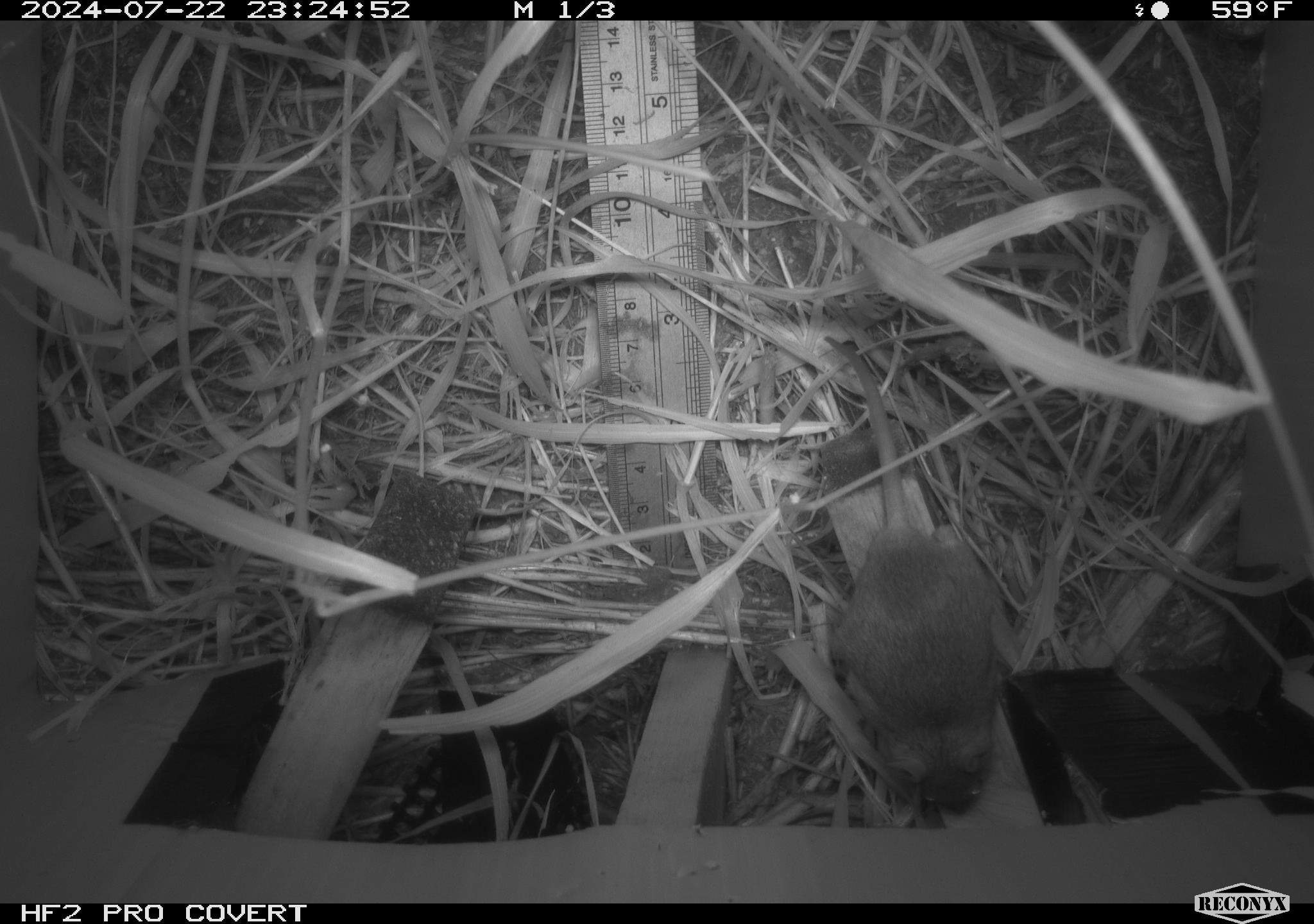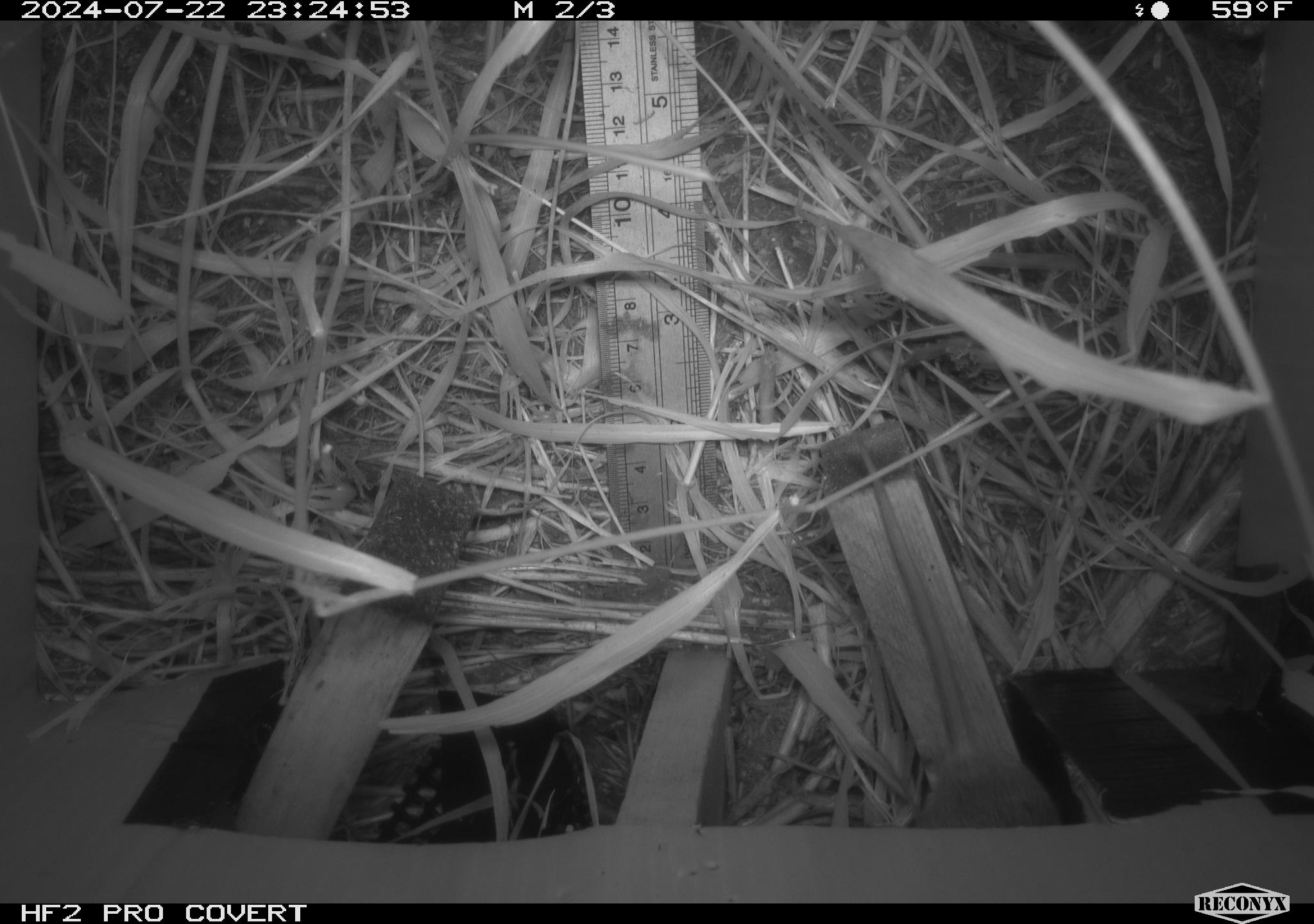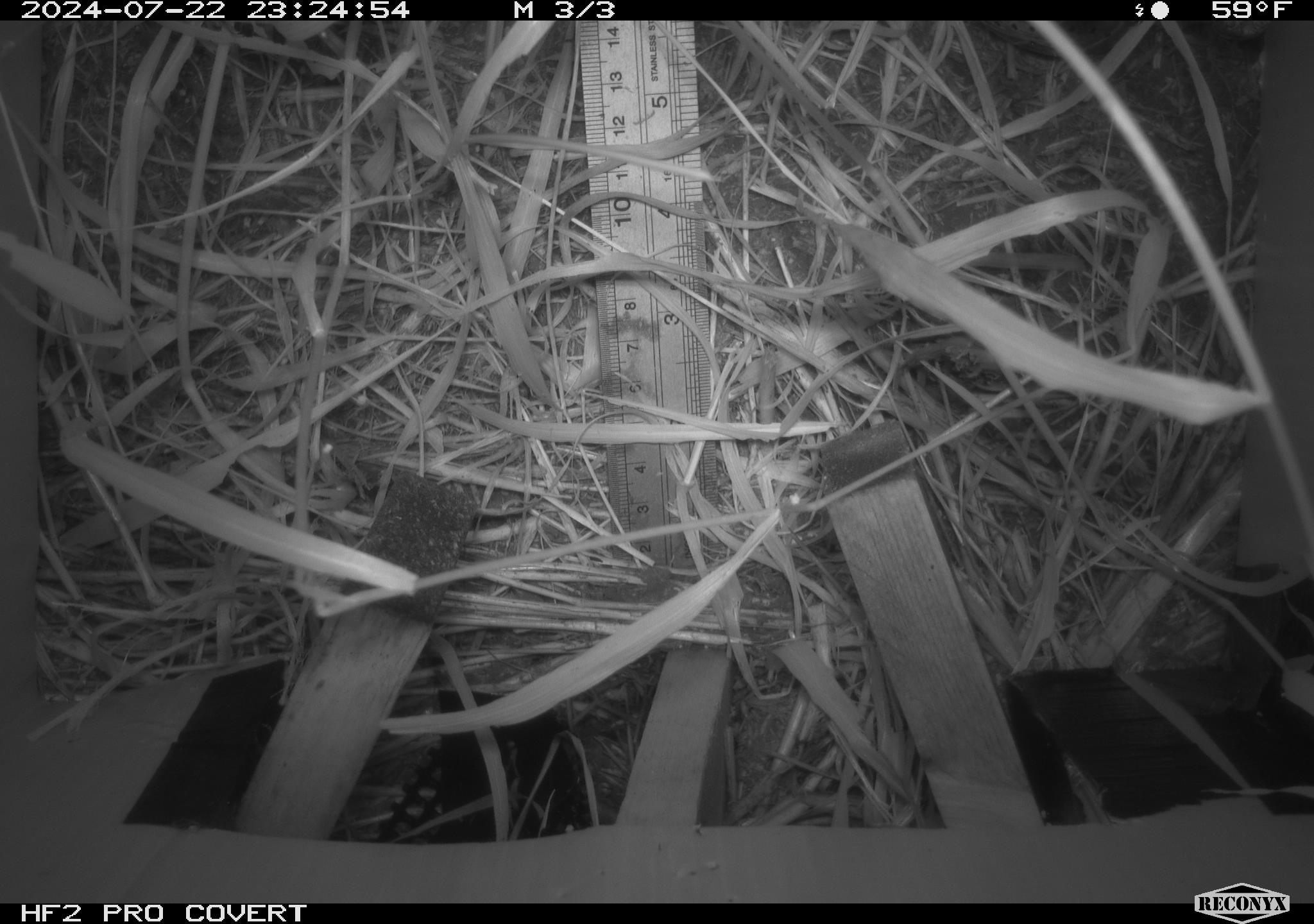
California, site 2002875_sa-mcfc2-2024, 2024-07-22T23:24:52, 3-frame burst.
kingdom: Animalia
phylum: Chordata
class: Mammalia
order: Rodentia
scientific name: Rodentia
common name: rodent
Rodent (Rodentia).